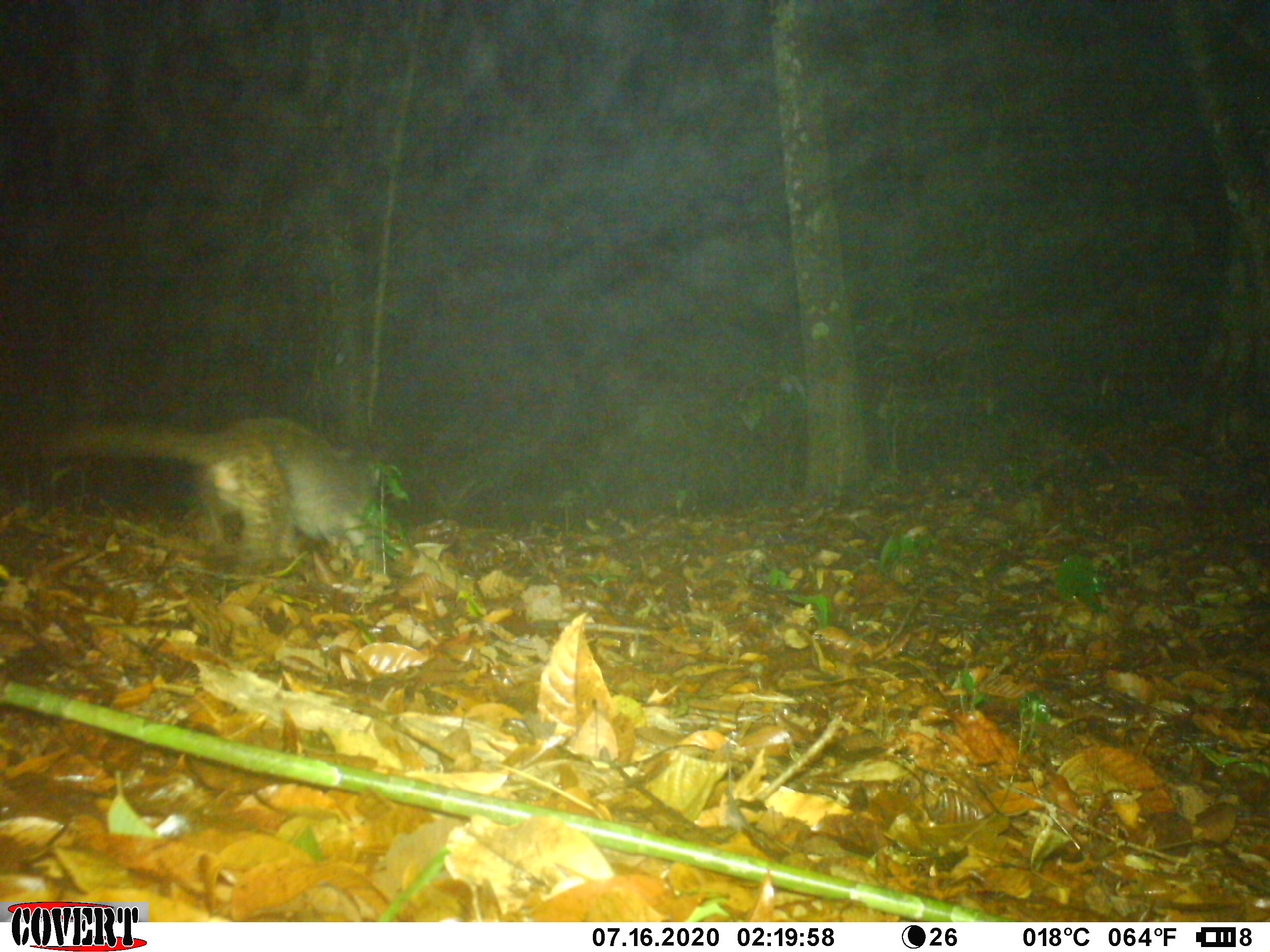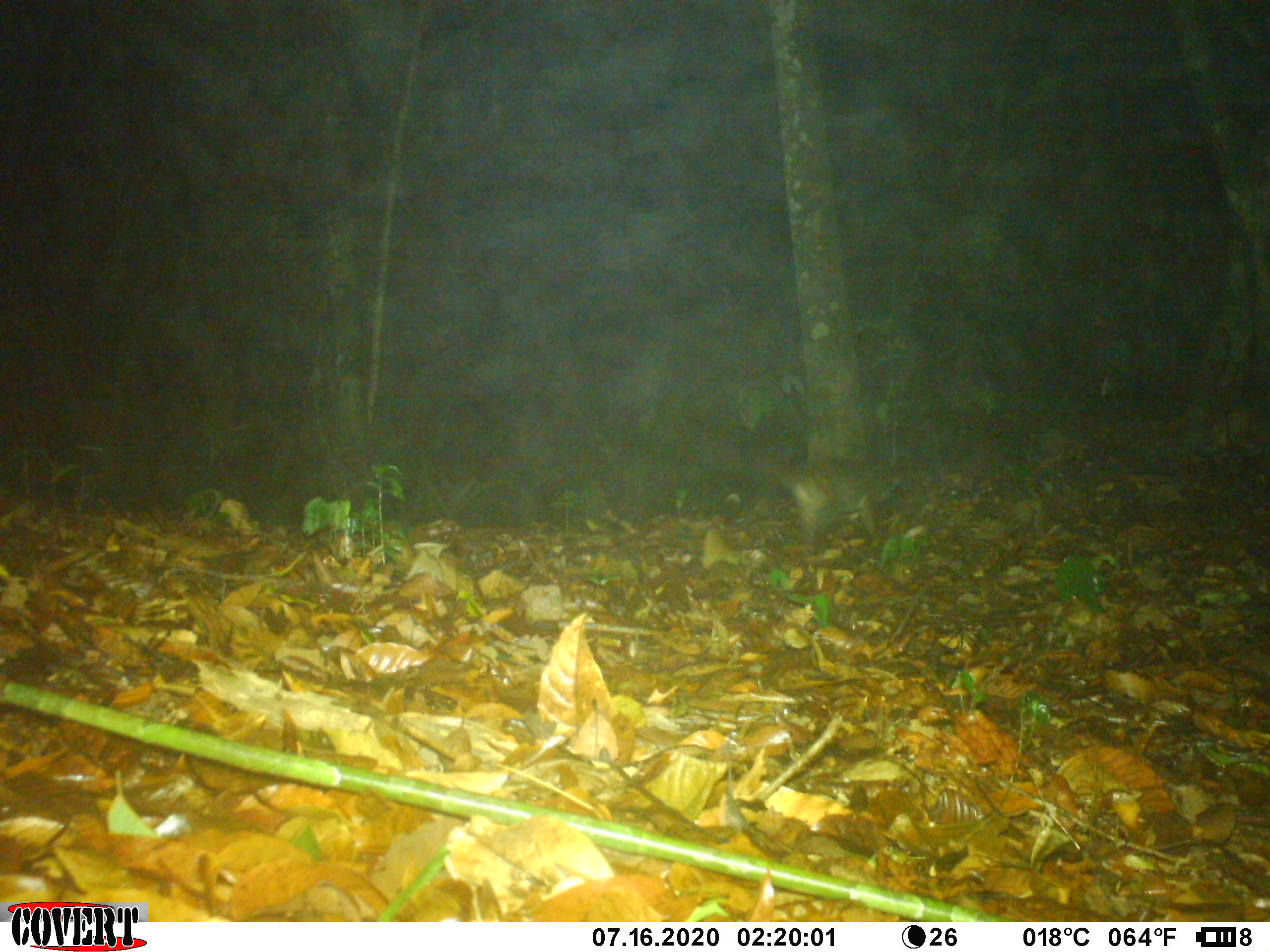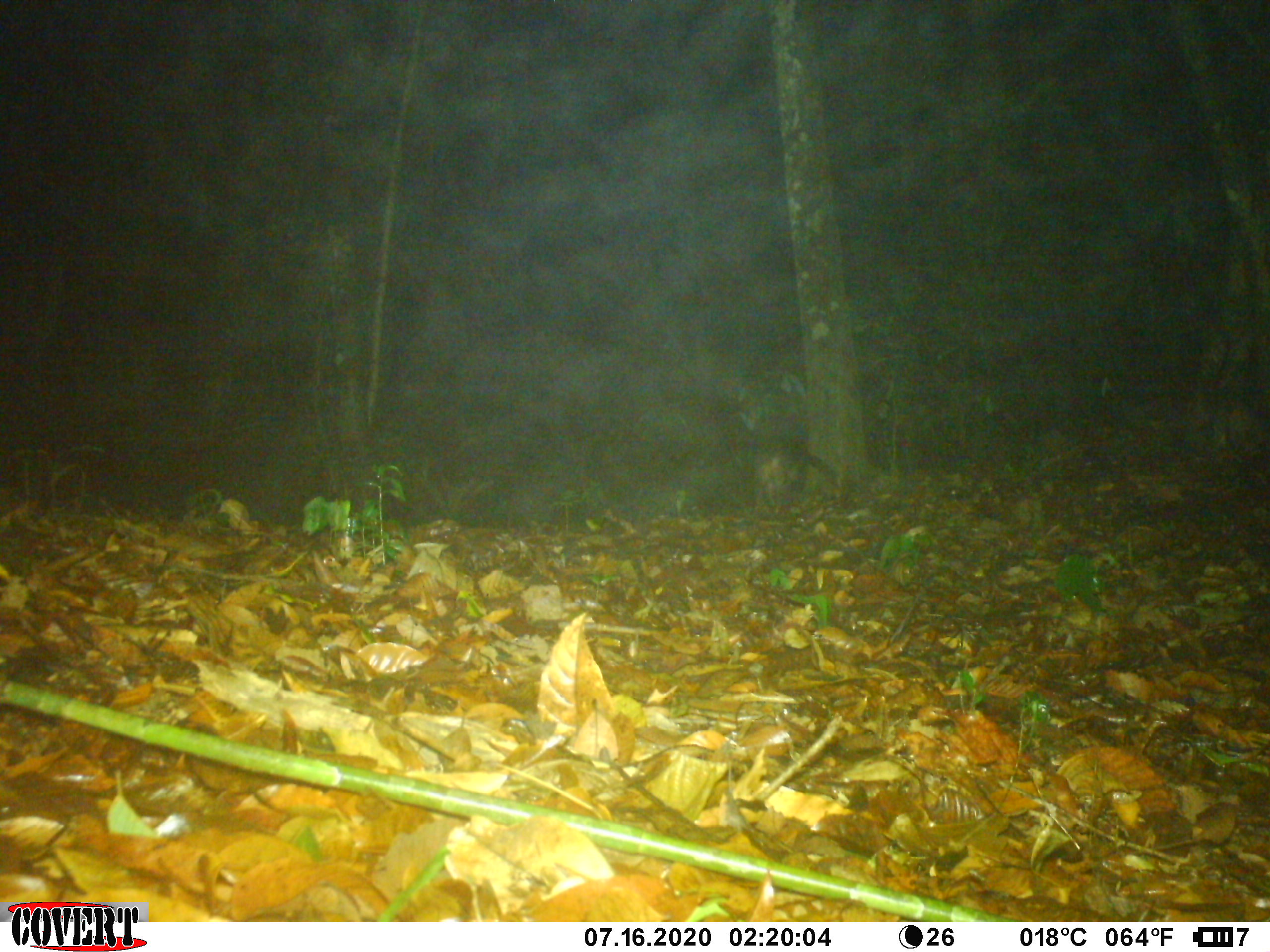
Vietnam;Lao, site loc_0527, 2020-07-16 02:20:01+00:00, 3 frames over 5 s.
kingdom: Animalia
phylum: Chordata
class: Mammalia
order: Carnivora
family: Viverridae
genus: Paguma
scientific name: Paguma larvata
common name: masked palm civet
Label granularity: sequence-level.